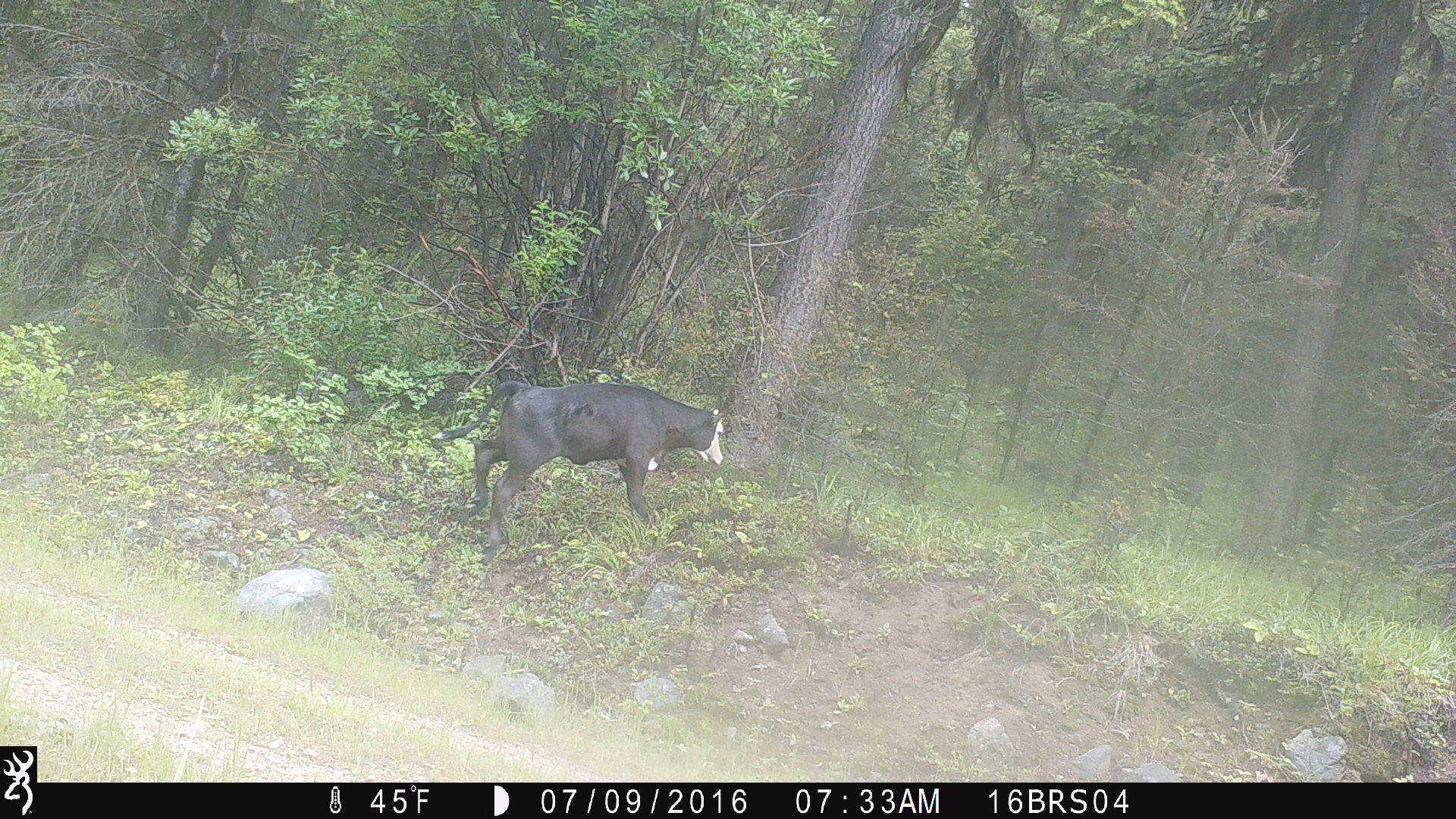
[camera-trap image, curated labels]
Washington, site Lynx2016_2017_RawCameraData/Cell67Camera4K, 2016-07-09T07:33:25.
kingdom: Animalia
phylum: Chordata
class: Mammalia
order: Artiodactyla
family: Bovidae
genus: Bos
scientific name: Bos taurus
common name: domestic cattle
Domestic cattle (Bos taurus). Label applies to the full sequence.